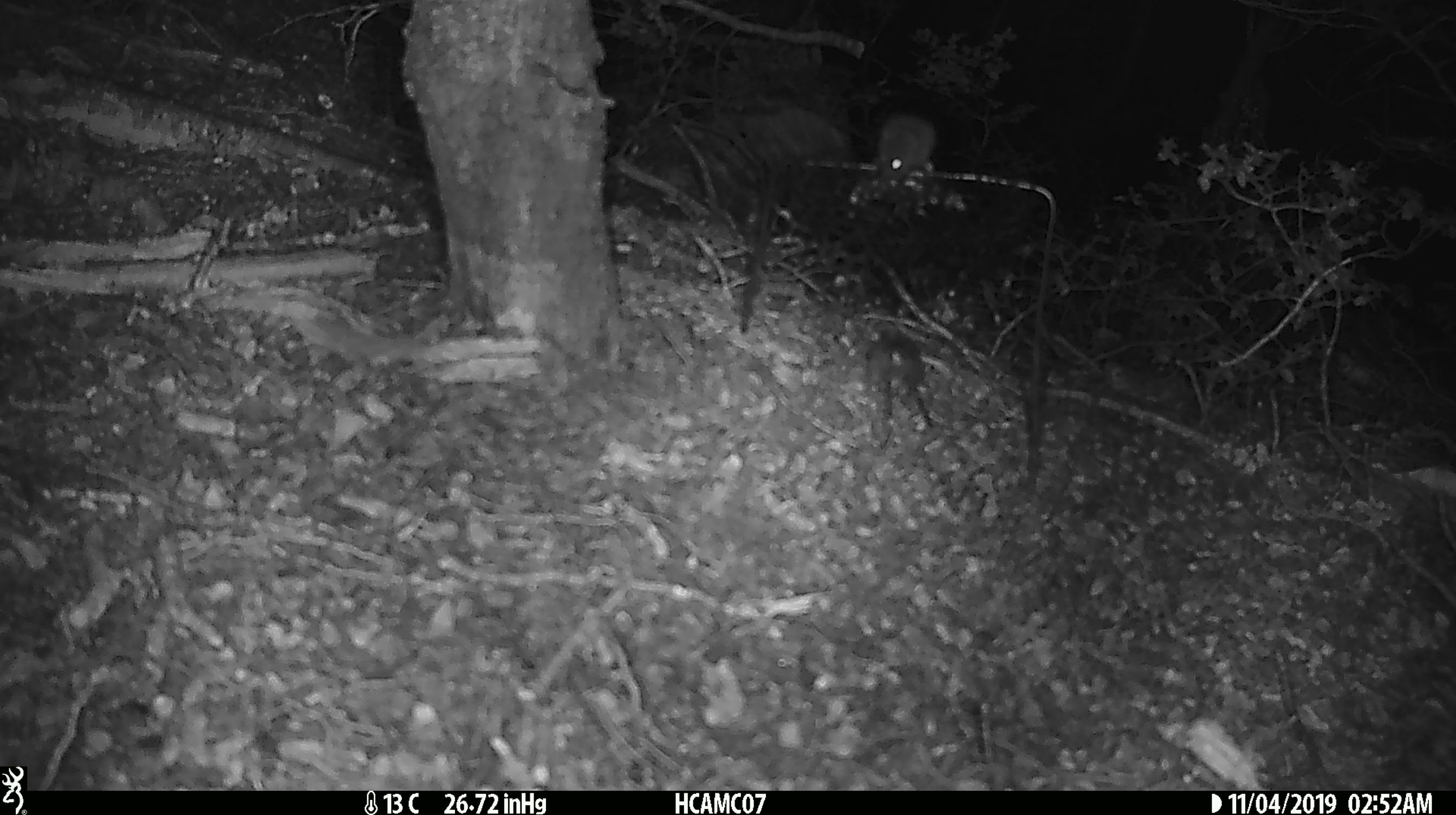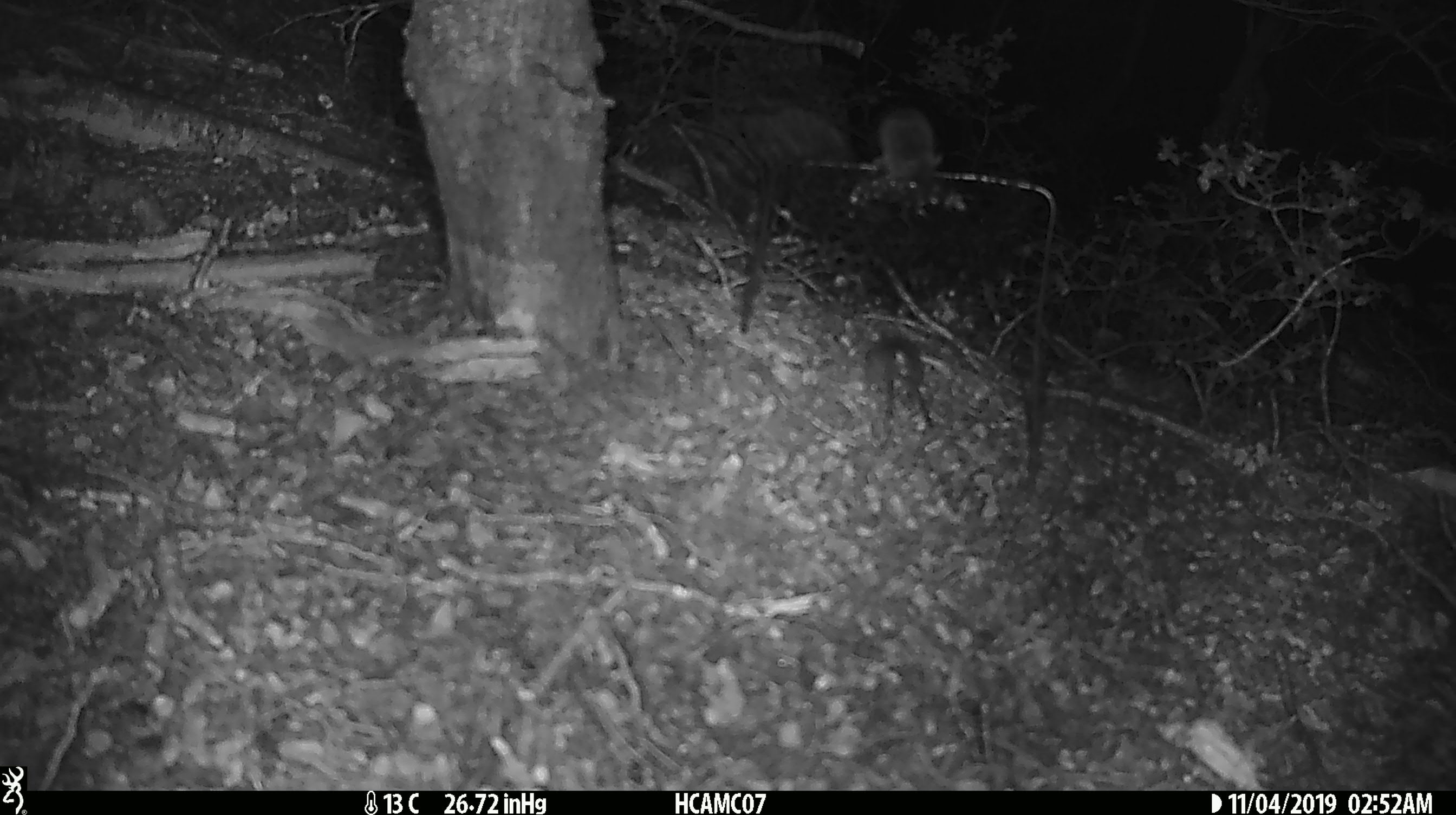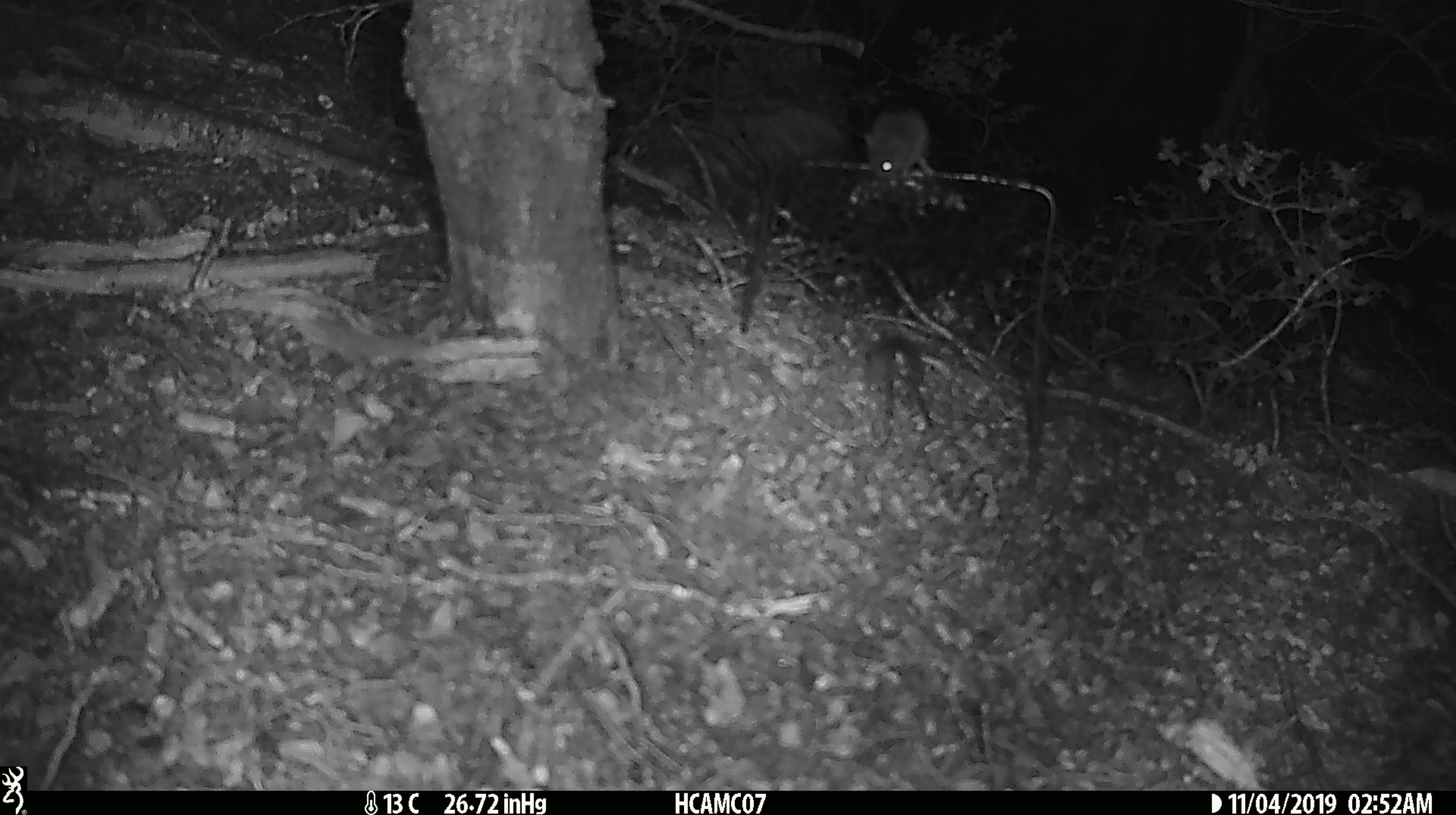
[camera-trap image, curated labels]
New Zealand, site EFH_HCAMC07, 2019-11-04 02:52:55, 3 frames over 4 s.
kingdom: Animalia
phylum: Chordata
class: Mammalia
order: Rodentia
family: Muridae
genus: Mus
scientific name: Mus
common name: mouse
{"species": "mouse (Mus)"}